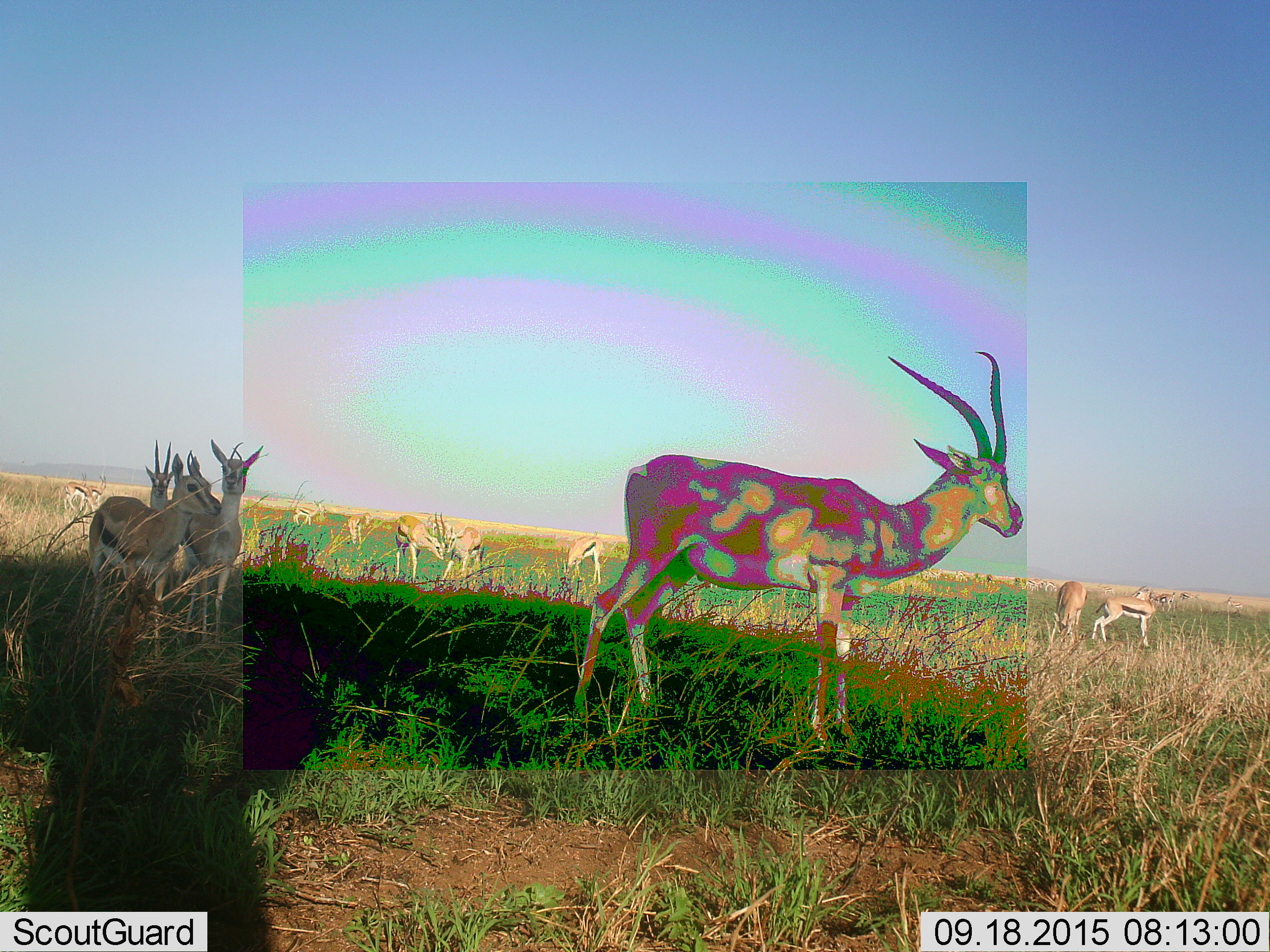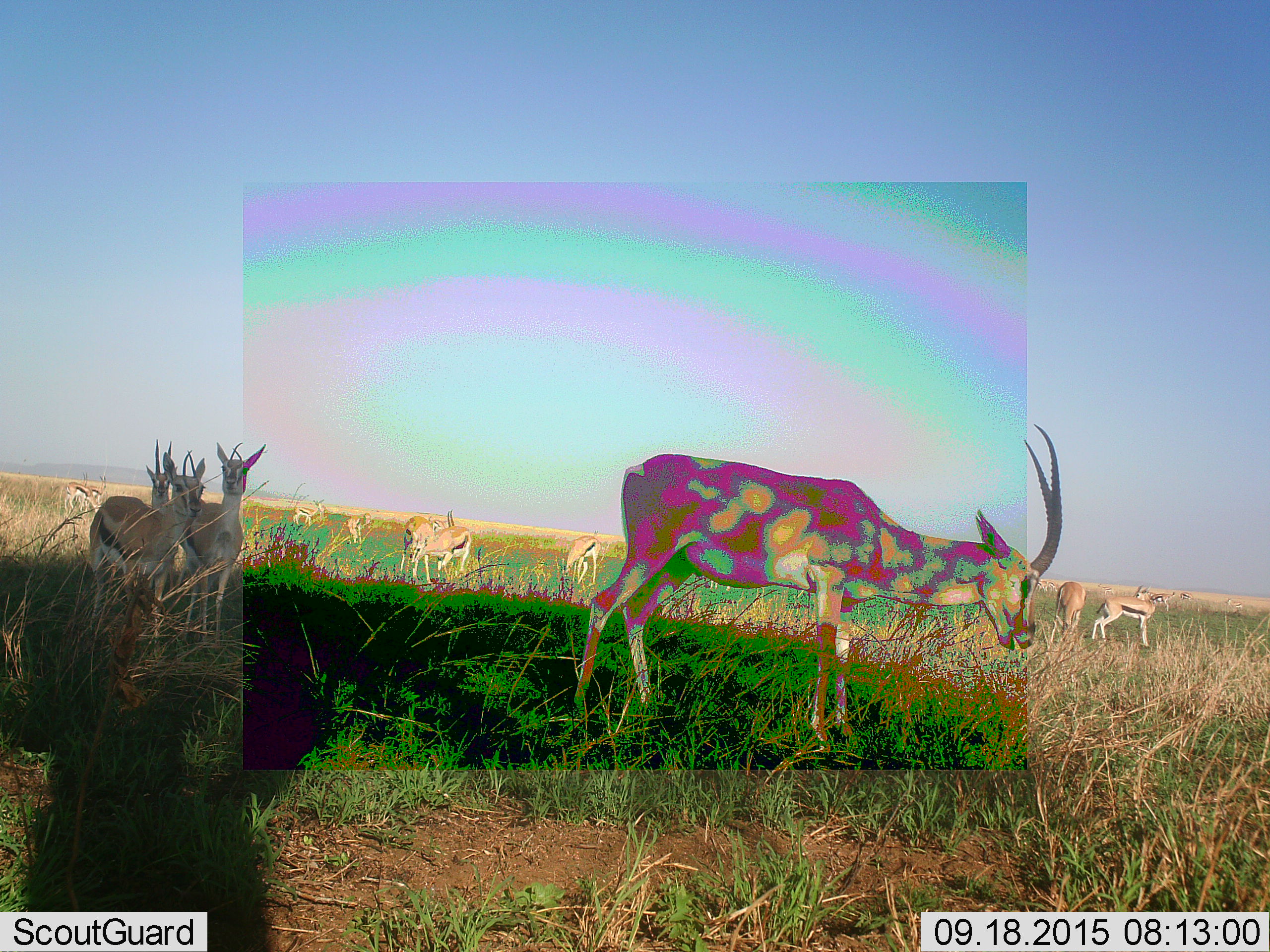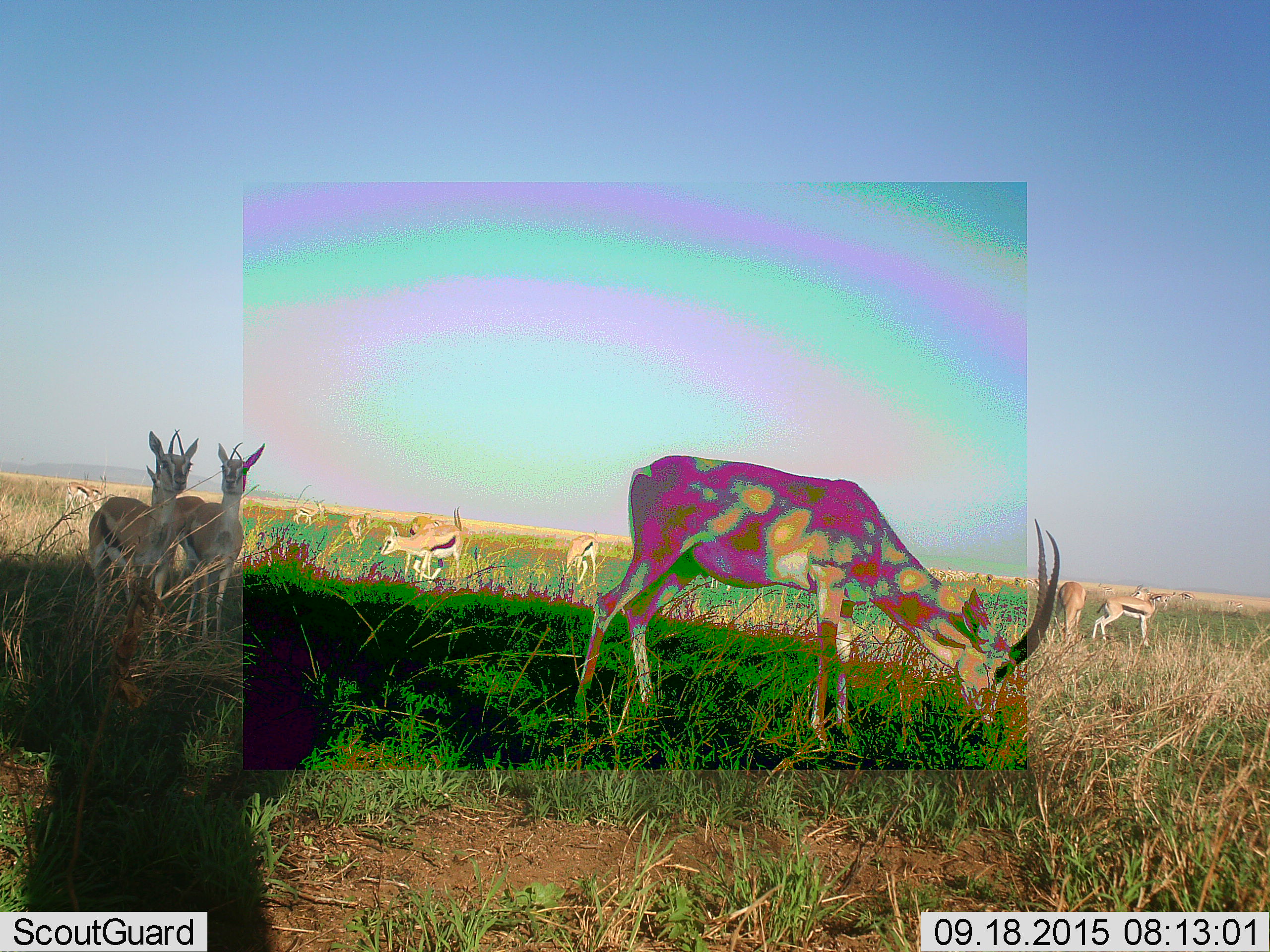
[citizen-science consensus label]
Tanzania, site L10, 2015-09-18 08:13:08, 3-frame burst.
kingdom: Animalia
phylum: Chordata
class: Mammalia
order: Artiodactyla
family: Bovidae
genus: Eudorcas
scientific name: Eudorcas thomsonii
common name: thomson's gazelle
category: gazellethomsons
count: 11-50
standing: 100%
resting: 0%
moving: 12%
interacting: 12%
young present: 12%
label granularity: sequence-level